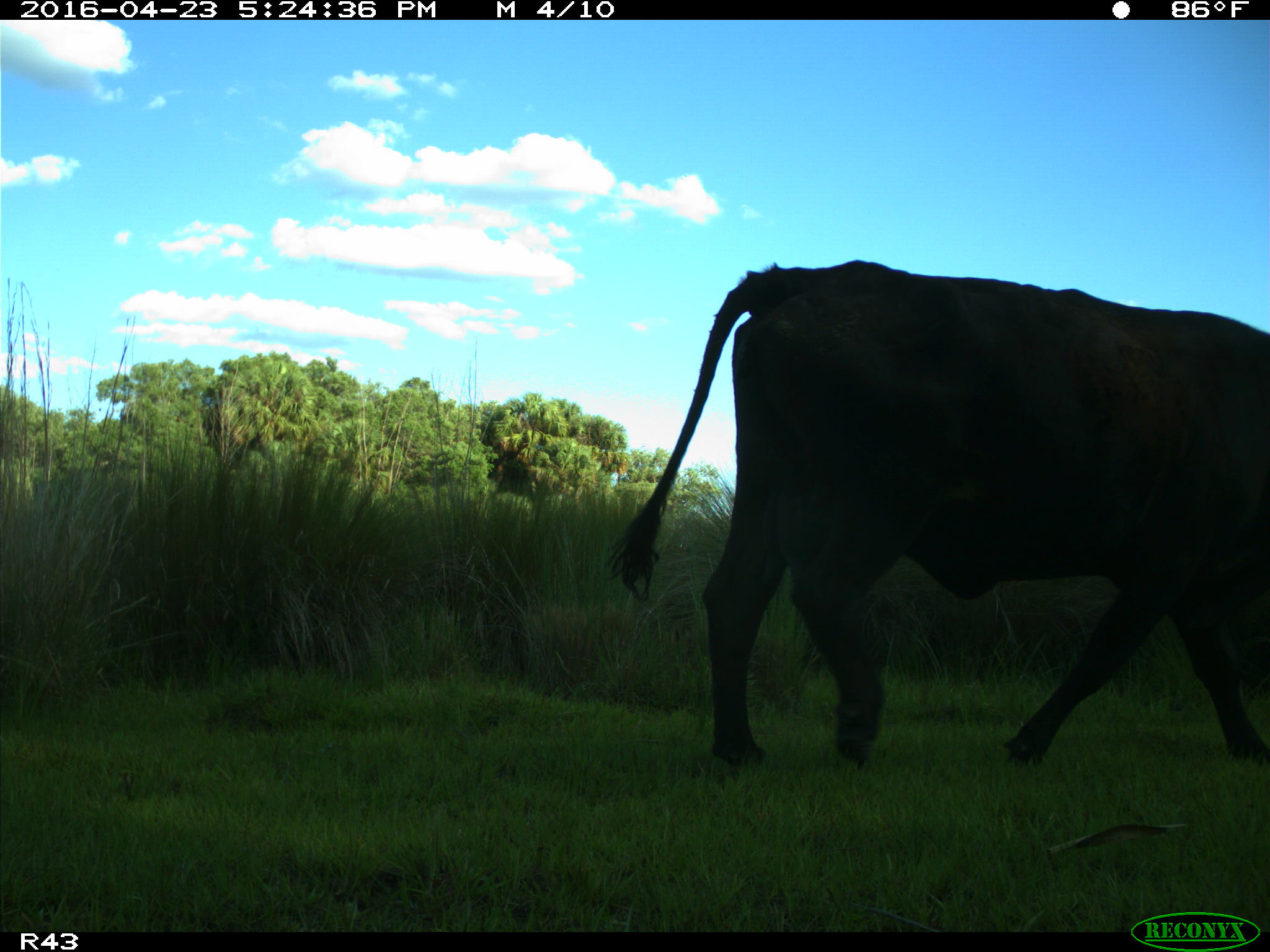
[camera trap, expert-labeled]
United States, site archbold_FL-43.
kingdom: Animalia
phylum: Chordata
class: Mammalia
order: Artiodactyla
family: Bovidae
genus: Bos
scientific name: Bos taurus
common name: domestic cow